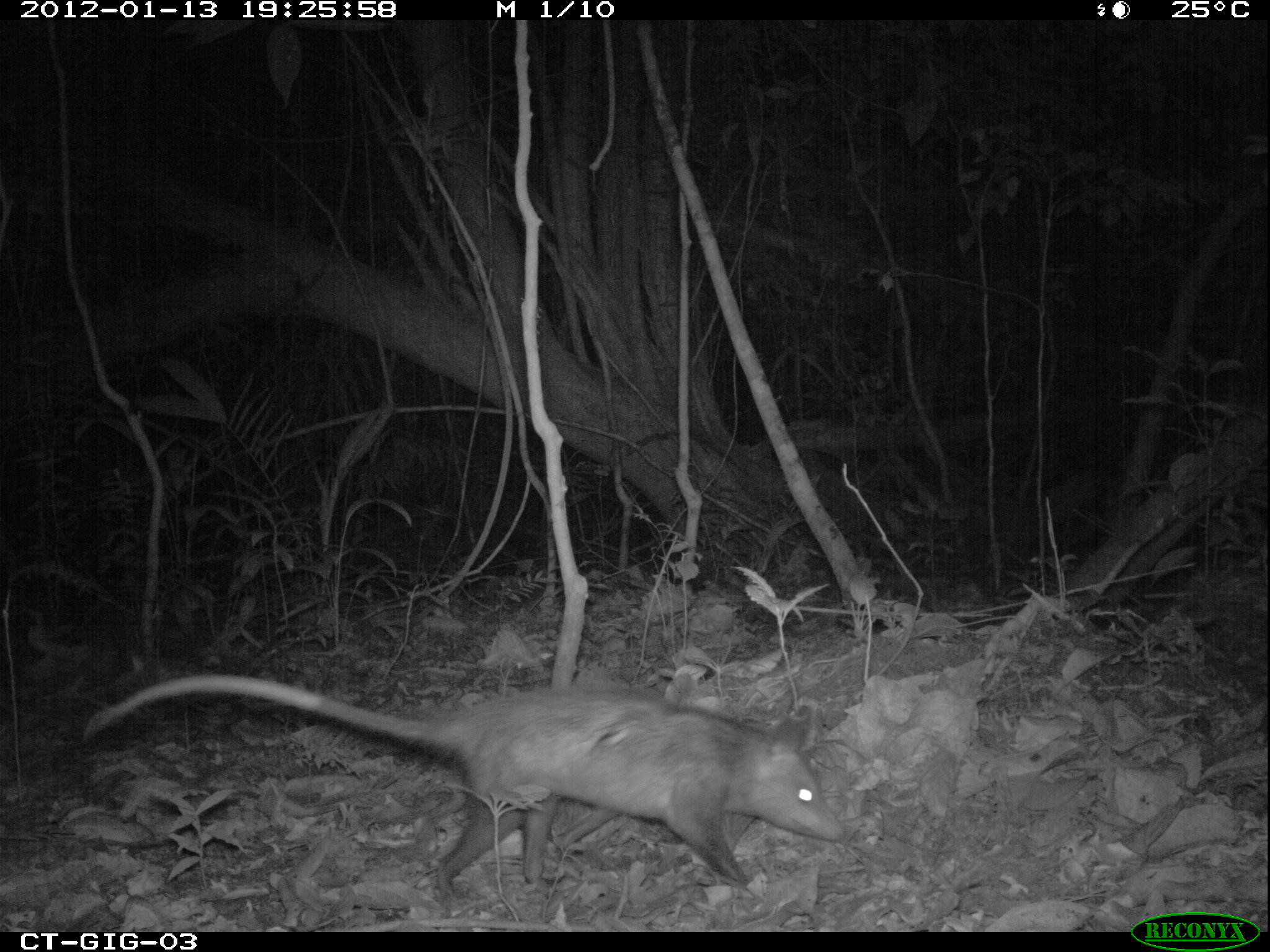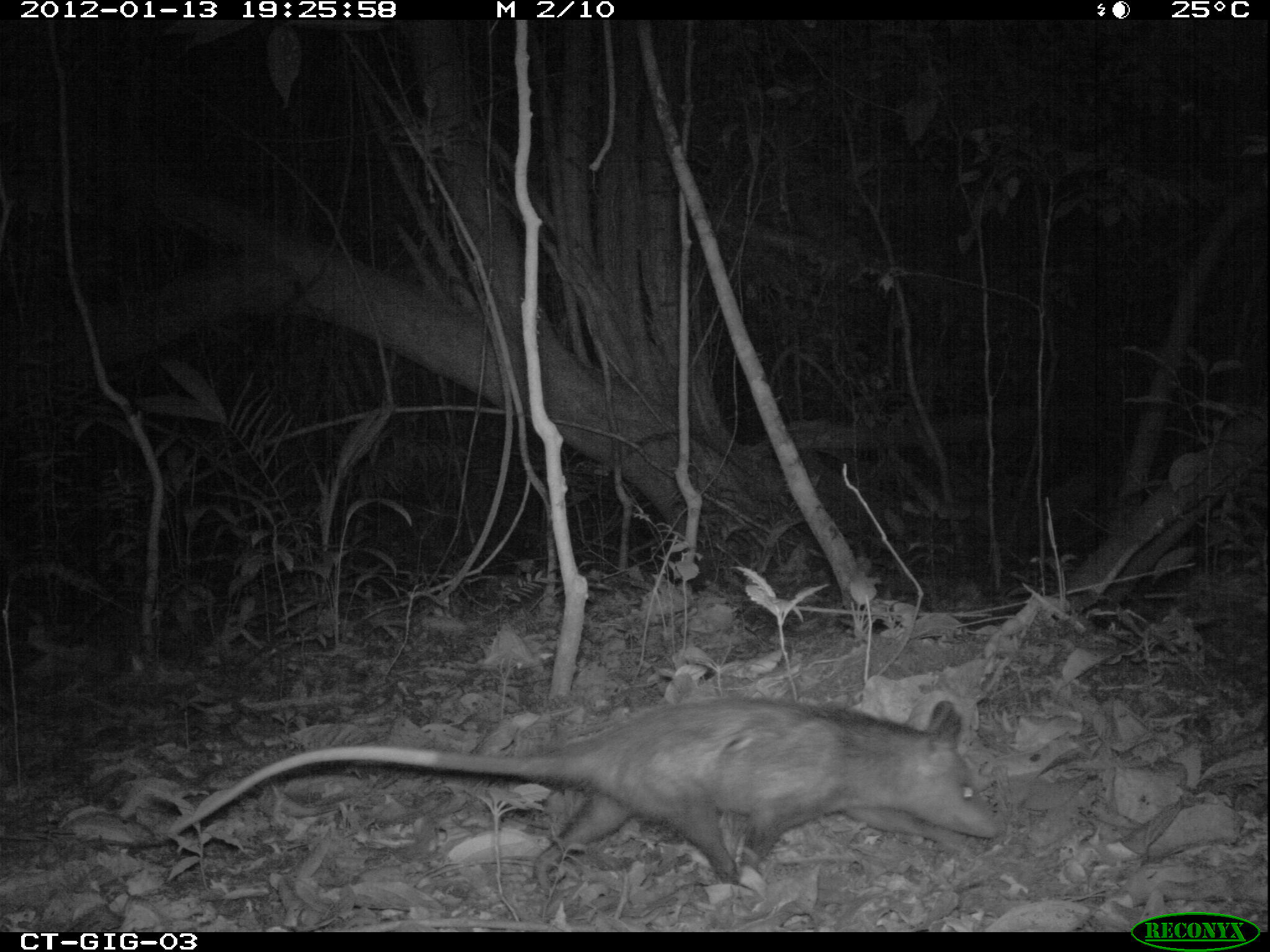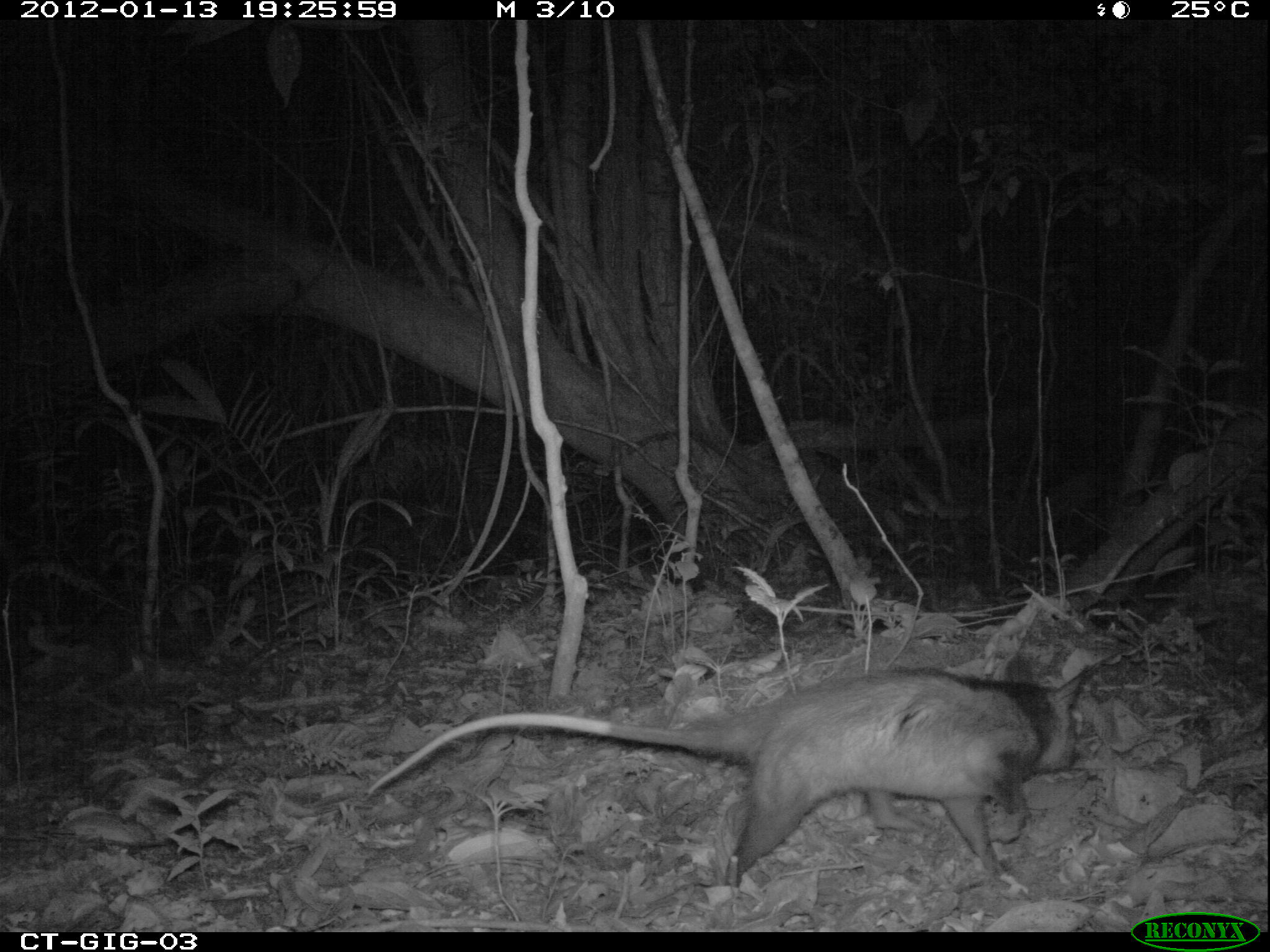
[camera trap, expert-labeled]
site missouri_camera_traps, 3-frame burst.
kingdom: Animalia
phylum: Chordata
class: Mammalia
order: Didelphimorphia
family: Didelphidae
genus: Didelphis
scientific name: Didelphis marsupialis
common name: common opossum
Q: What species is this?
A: Common opossum (Didelphis marsupialis).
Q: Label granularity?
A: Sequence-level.